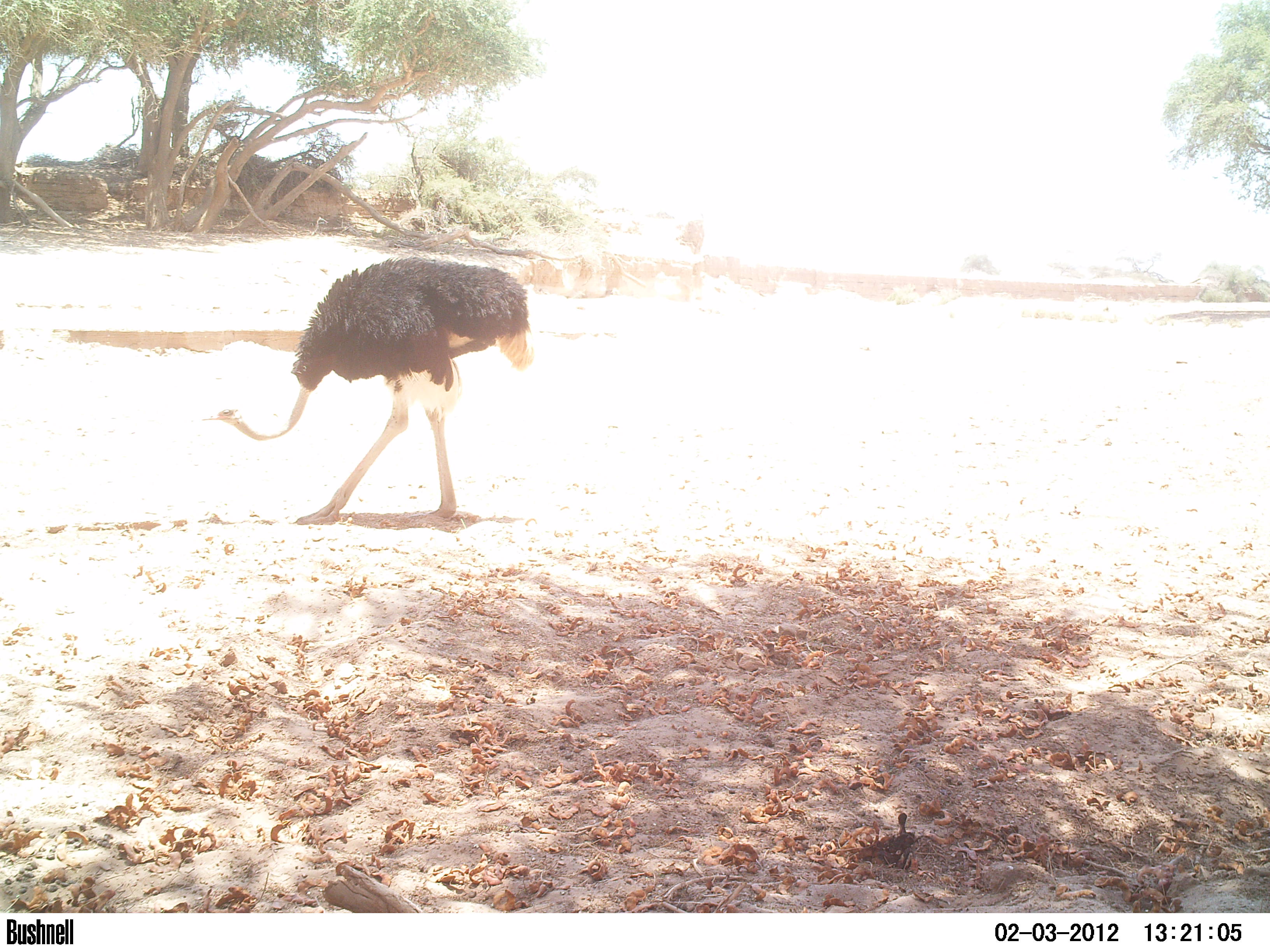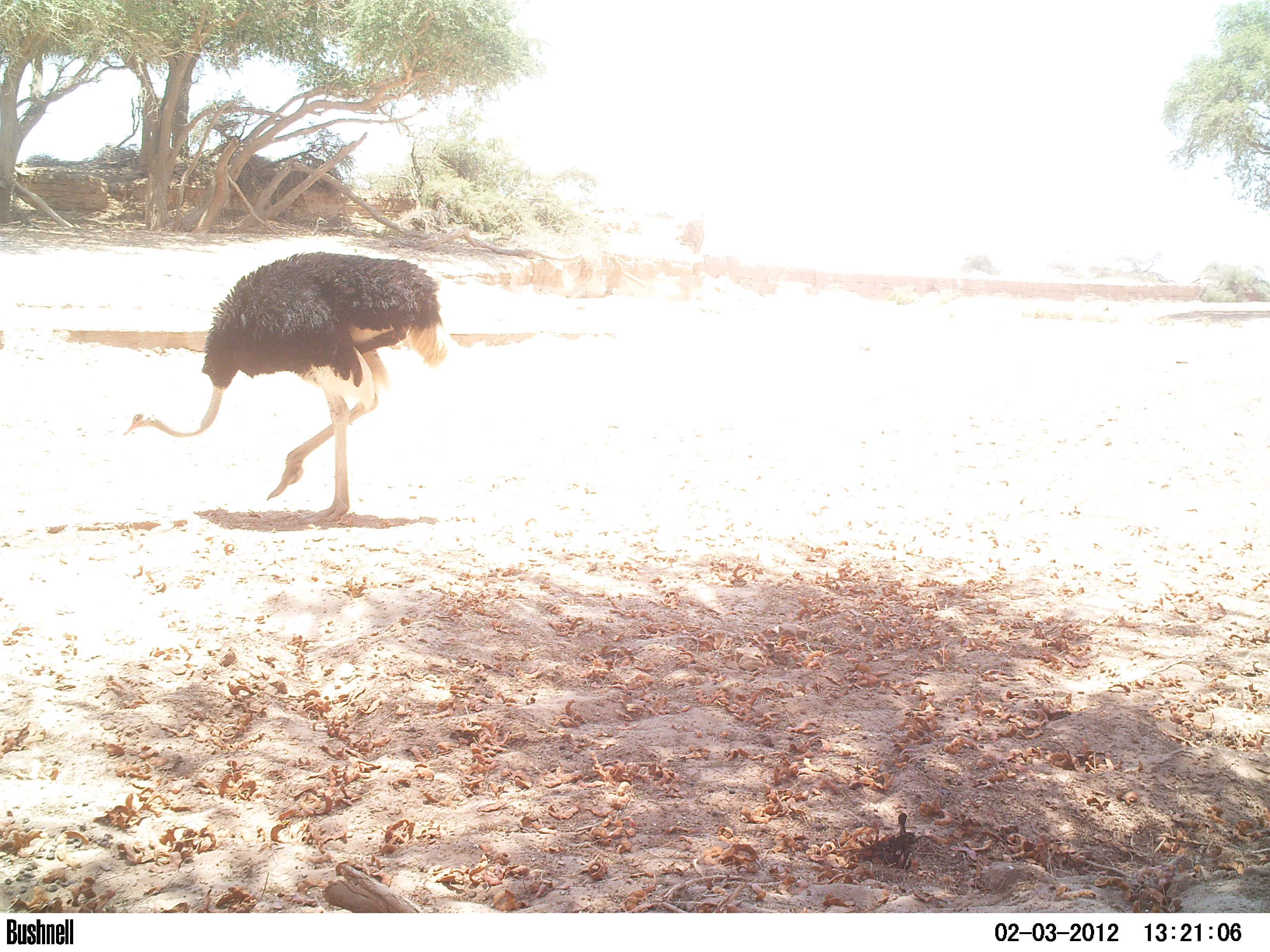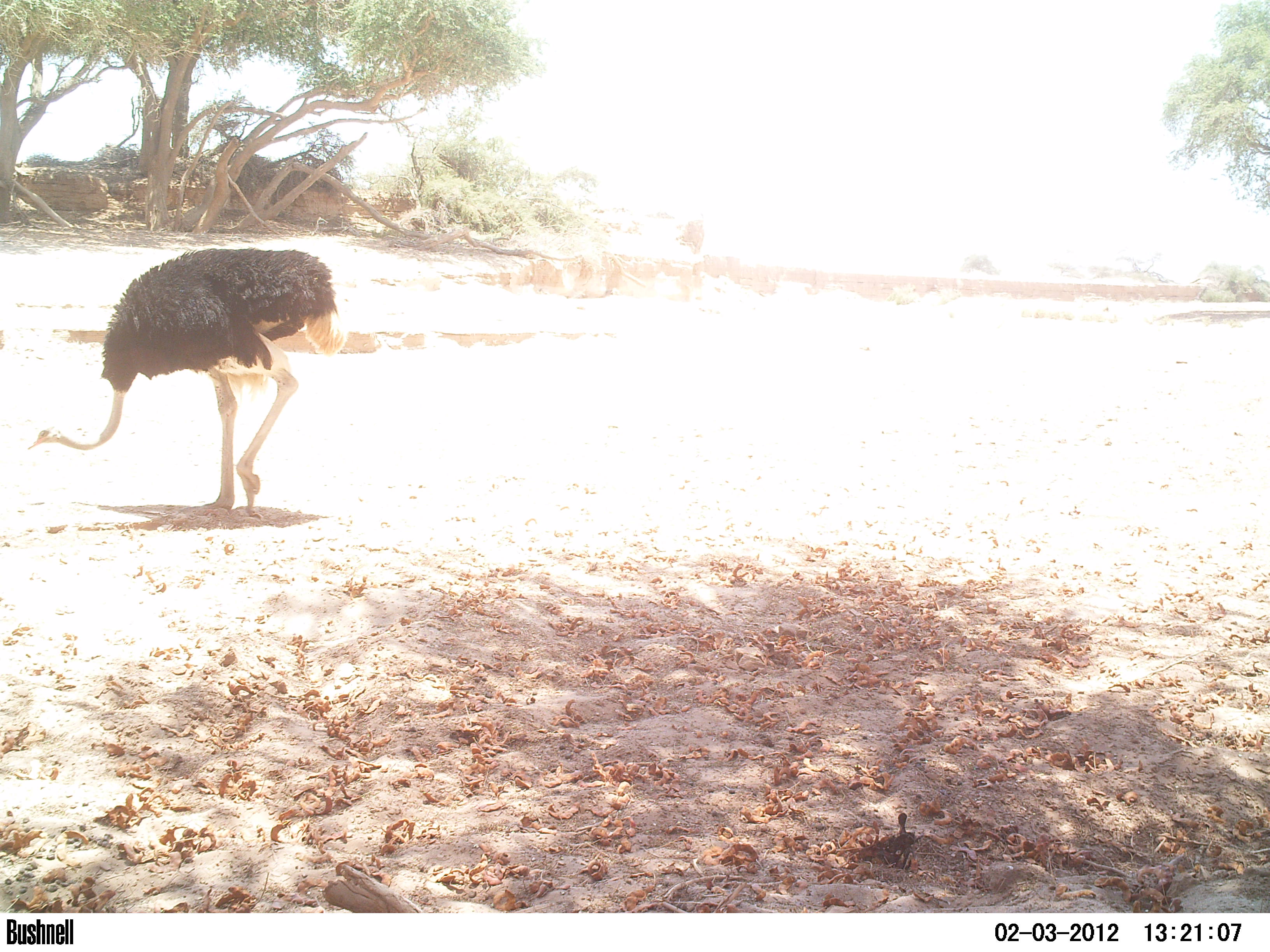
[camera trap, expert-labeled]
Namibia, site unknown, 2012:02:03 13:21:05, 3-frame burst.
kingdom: Animalia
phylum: Chordata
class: Aves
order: Struthioniformes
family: Struthionidae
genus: Struthio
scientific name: Struthio camelus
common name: common ostrich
Struthio camelus (common ostrich).